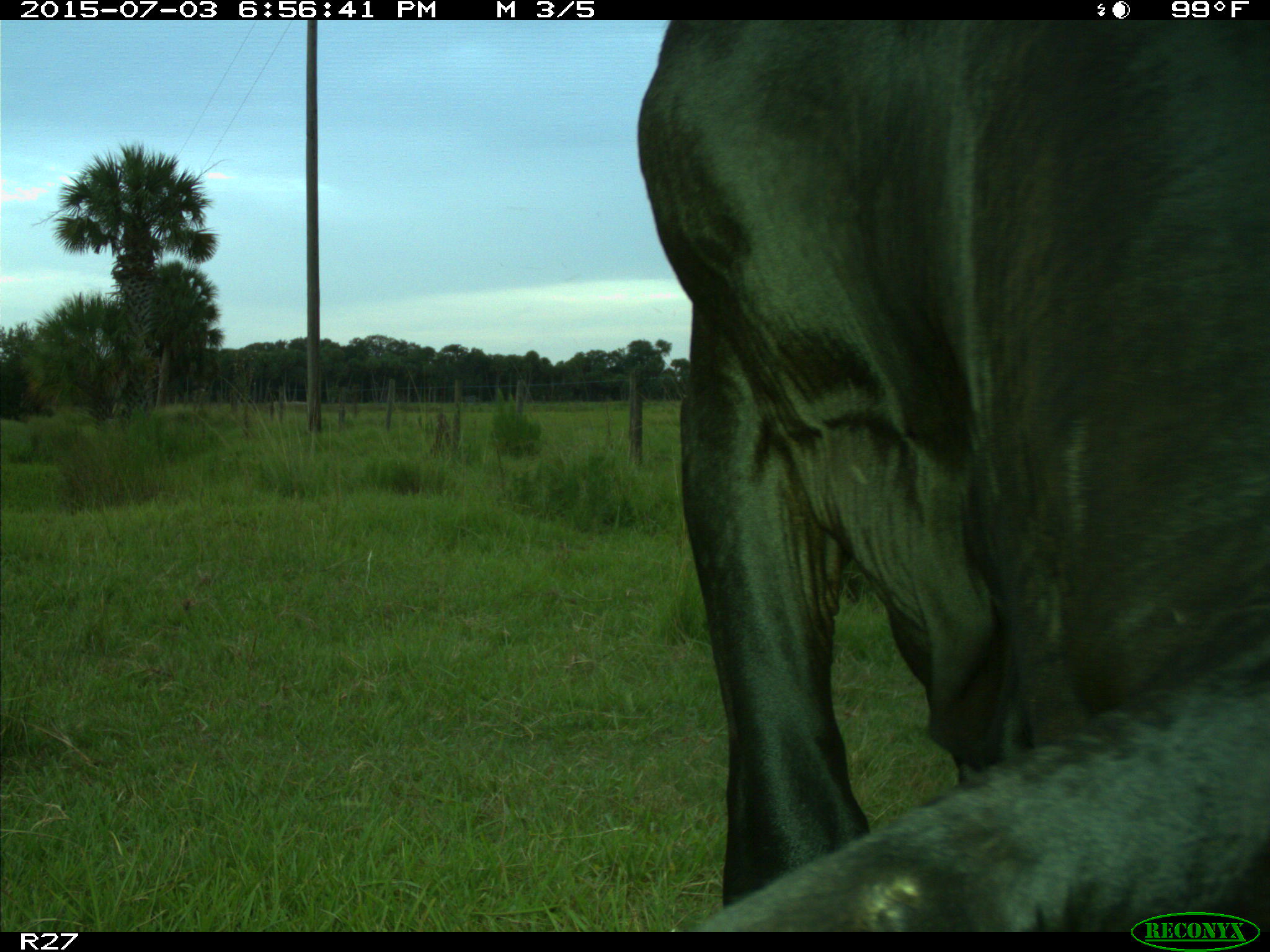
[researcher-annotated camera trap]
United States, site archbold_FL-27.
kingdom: Animalia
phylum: Chordata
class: Mammalia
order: Artiodactyla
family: Bovidae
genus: Bos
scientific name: Bos taurus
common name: domestic cow